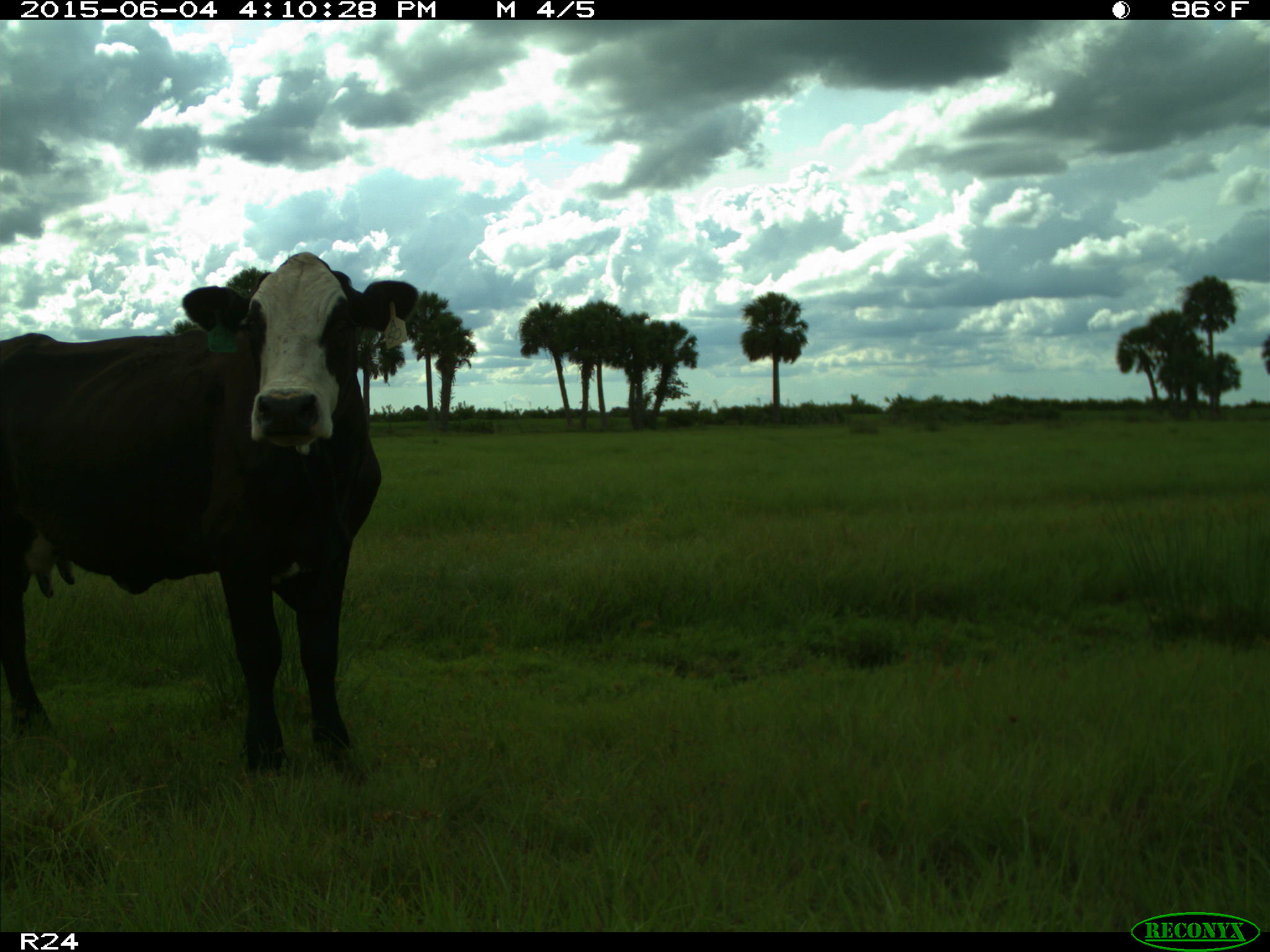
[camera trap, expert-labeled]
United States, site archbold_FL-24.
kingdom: Animalia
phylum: Chordata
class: Mammalia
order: Artiodactyla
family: Bovidae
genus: Bos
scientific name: Bos taurus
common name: domestic cow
Bos taurus (domestic cow).